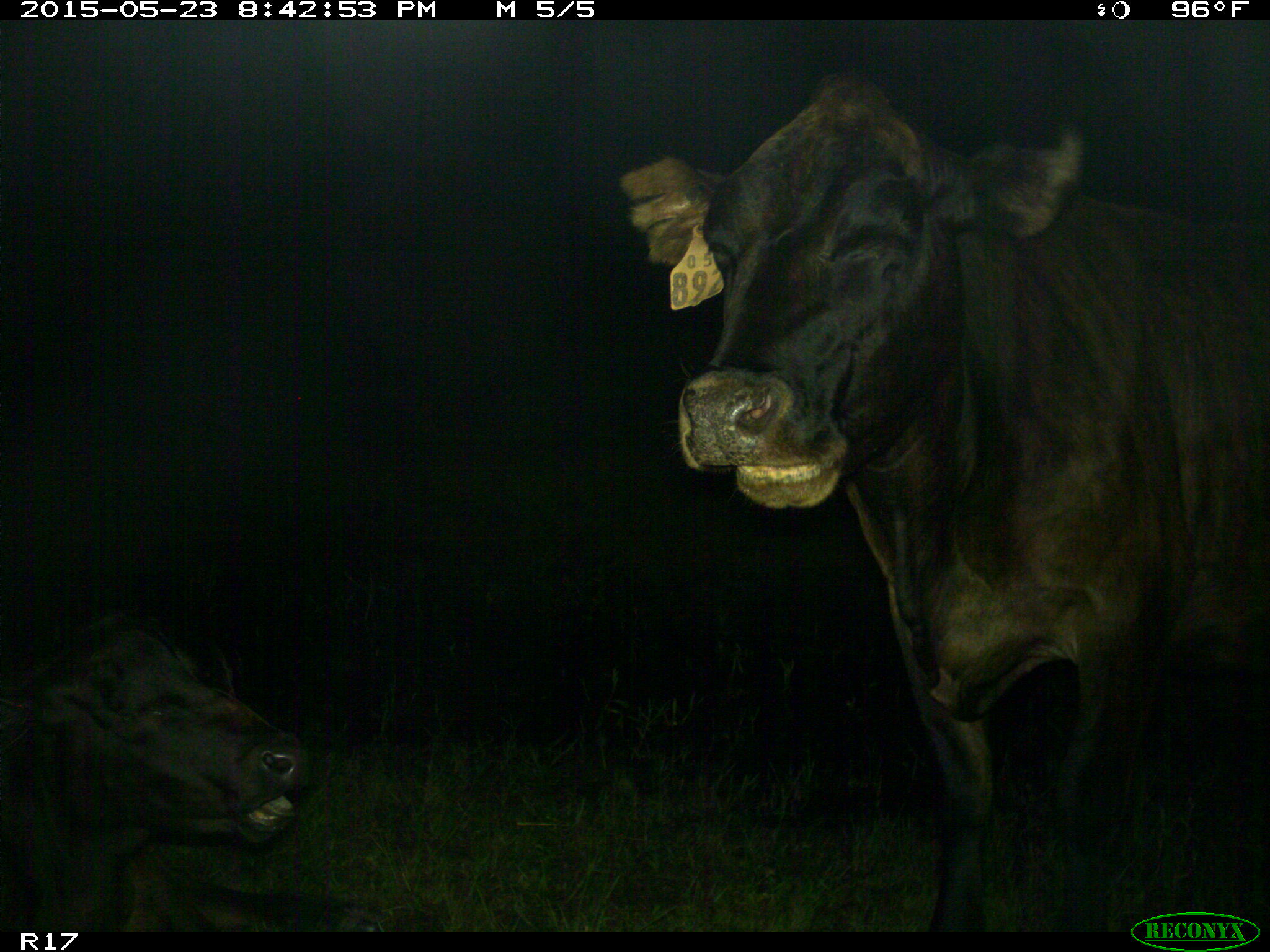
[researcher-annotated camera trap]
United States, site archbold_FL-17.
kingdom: Animalia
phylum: Chordata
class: Mammalia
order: Artiodactyla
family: Bovidae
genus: Bos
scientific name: Bos taurus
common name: domestic cow